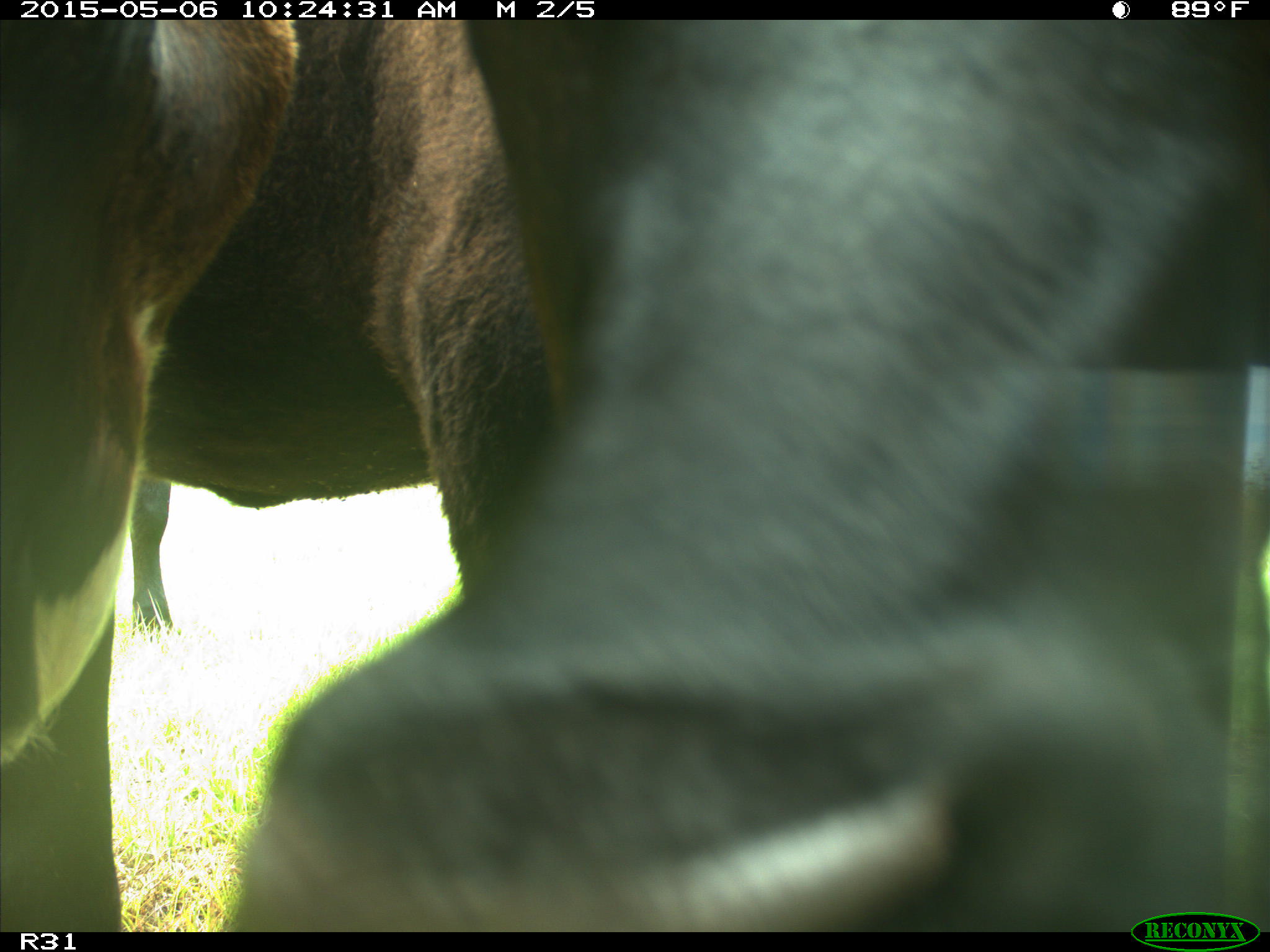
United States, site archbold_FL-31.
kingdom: Animalia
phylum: Chordata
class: Mammalia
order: Artiodactyla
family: Bovidae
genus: Bos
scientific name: Bos taurus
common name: domestic cow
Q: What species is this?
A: Bos taurus (domestic cow).